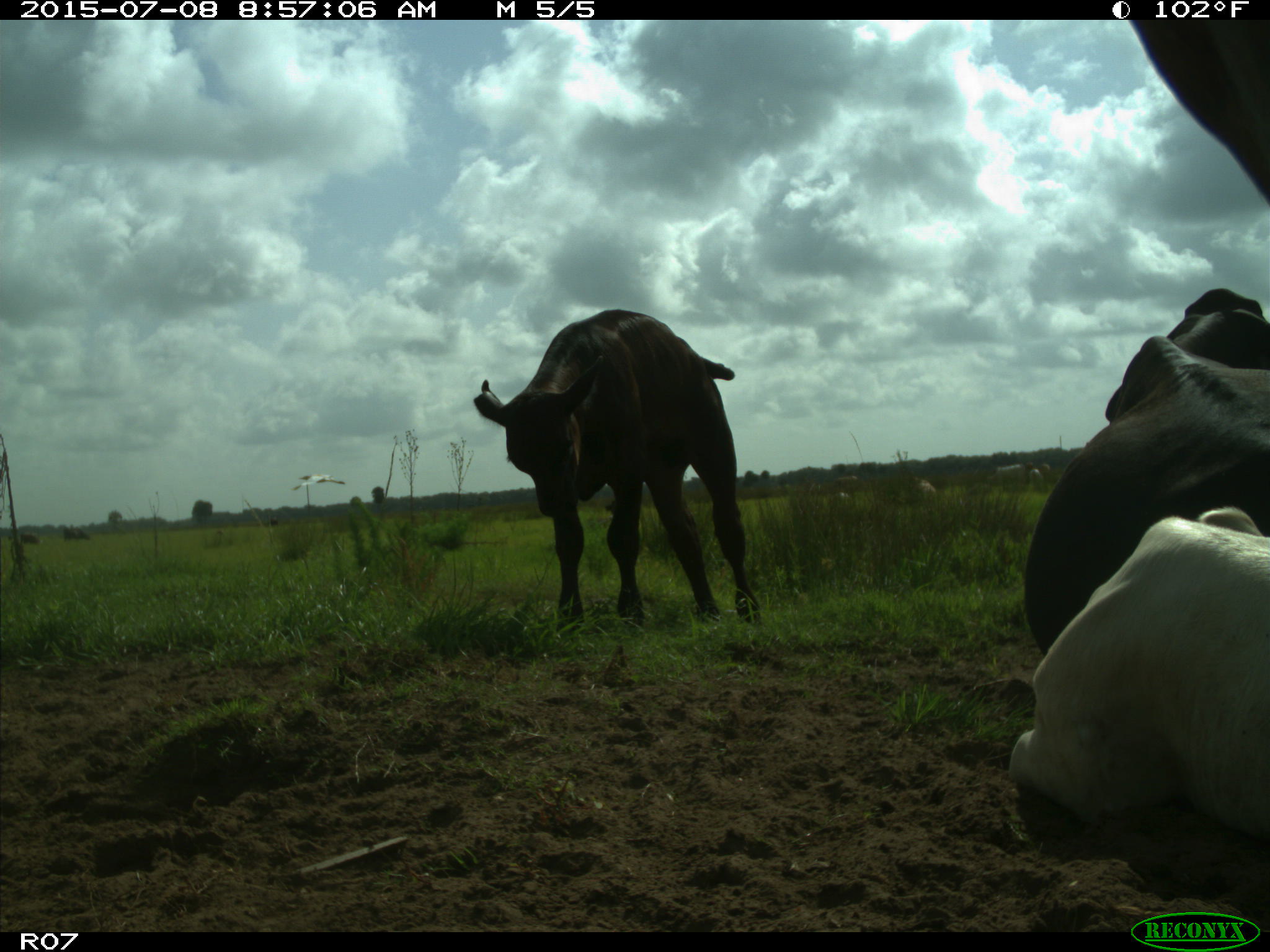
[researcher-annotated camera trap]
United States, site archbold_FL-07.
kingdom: Animalia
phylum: Chordata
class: Mammalia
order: Artiodactyla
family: Bovidae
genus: Bos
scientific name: Bos taurus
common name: domestic cow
Bos taurus (domestic cow).